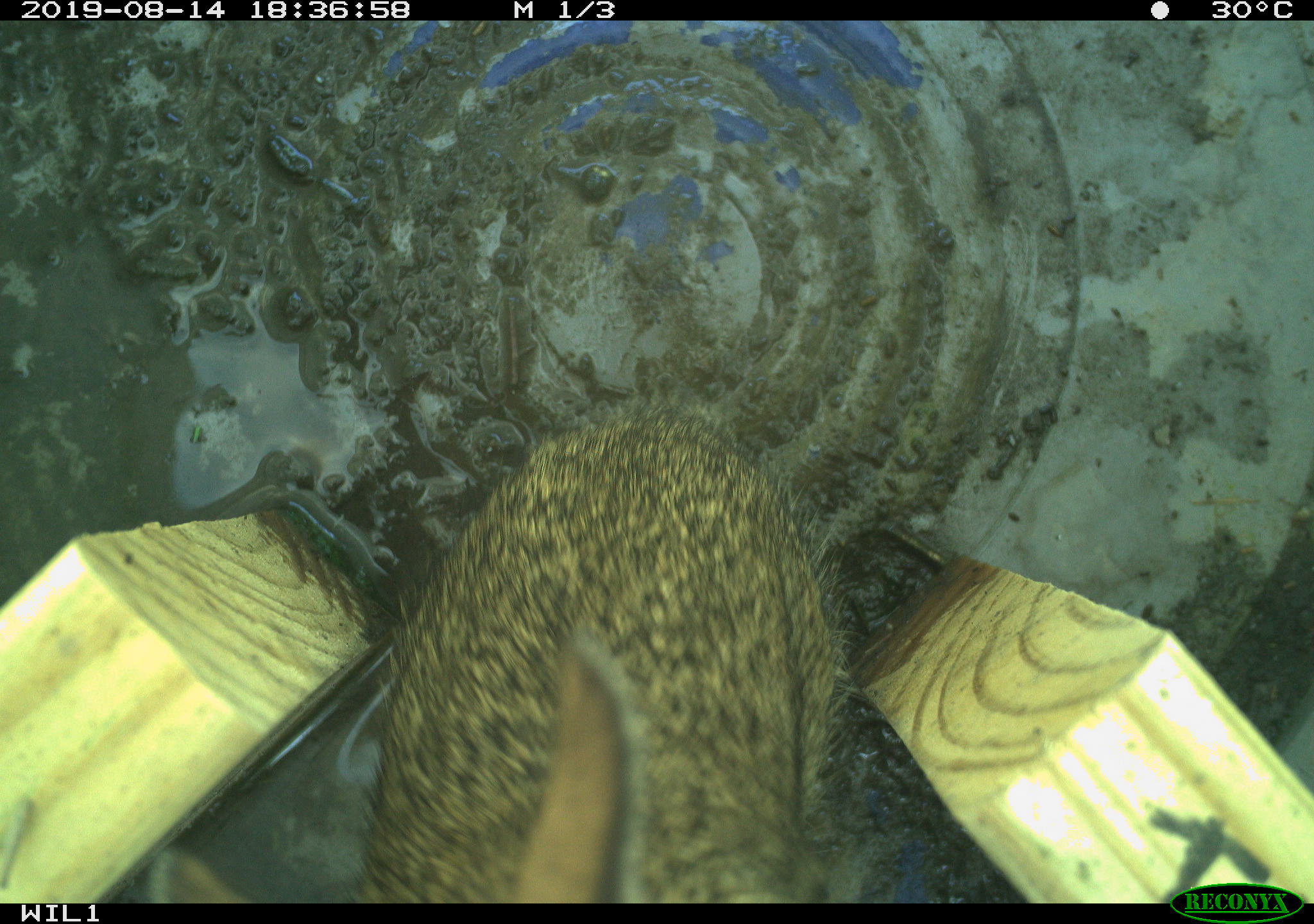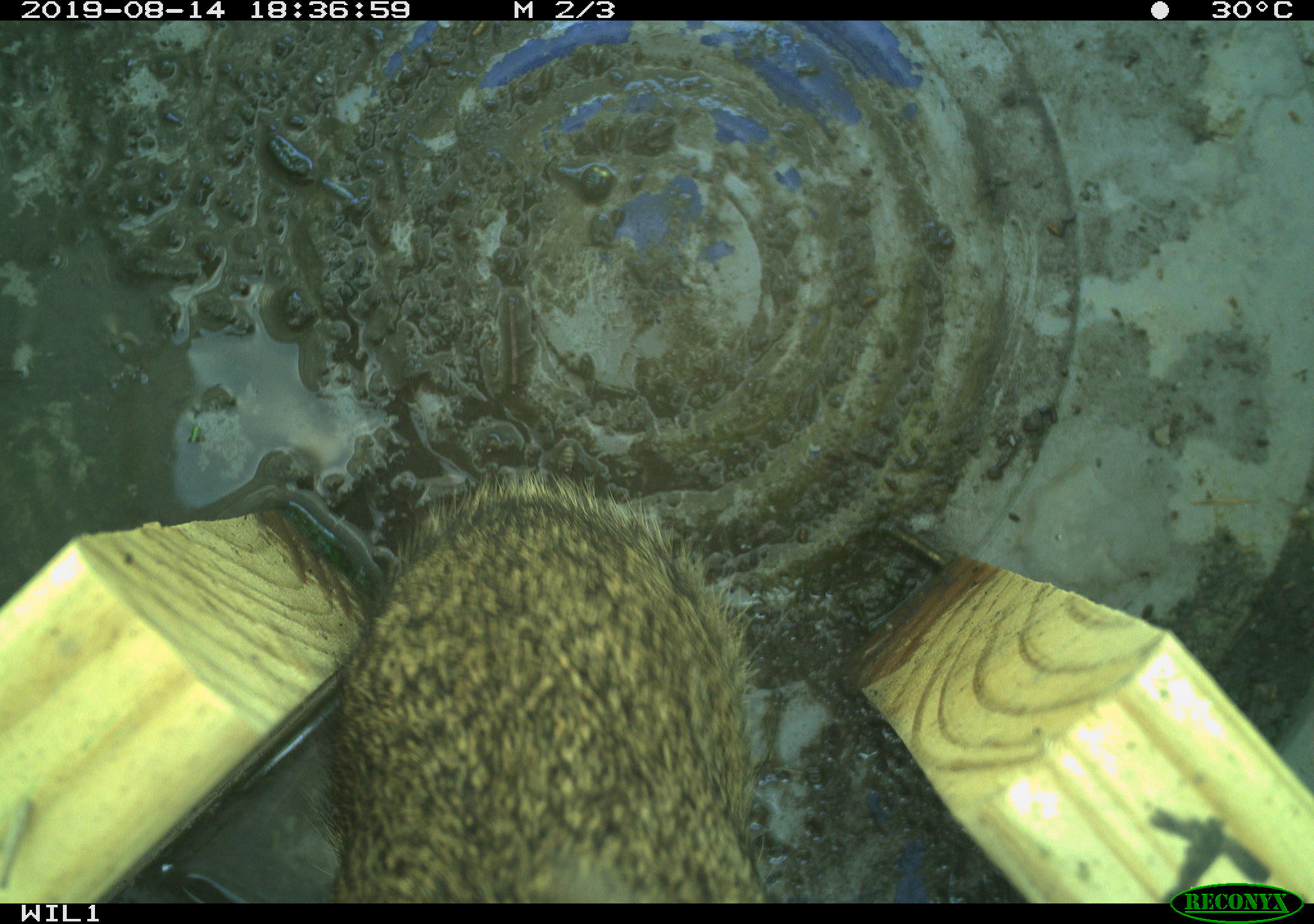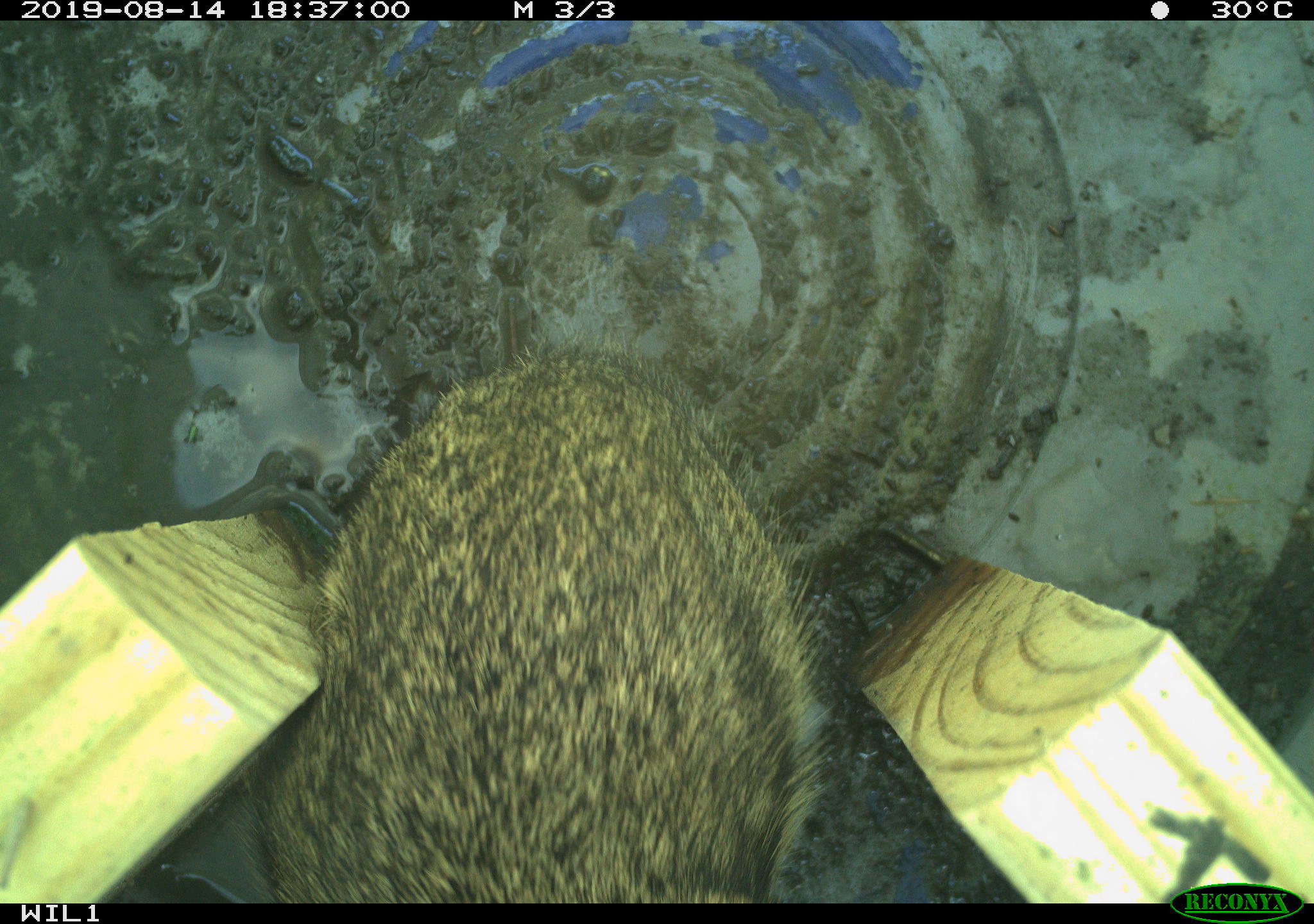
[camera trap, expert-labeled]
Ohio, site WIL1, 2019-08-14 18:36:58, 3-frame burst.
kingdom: Animalia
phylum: Chordata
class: Mammalia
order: Lagomorpha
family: Leporidae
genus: Sylvilagus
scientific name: Sylvilagus floridanus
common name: eastern cottontail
Eastern cottontail (Sylvilagus floridanus).